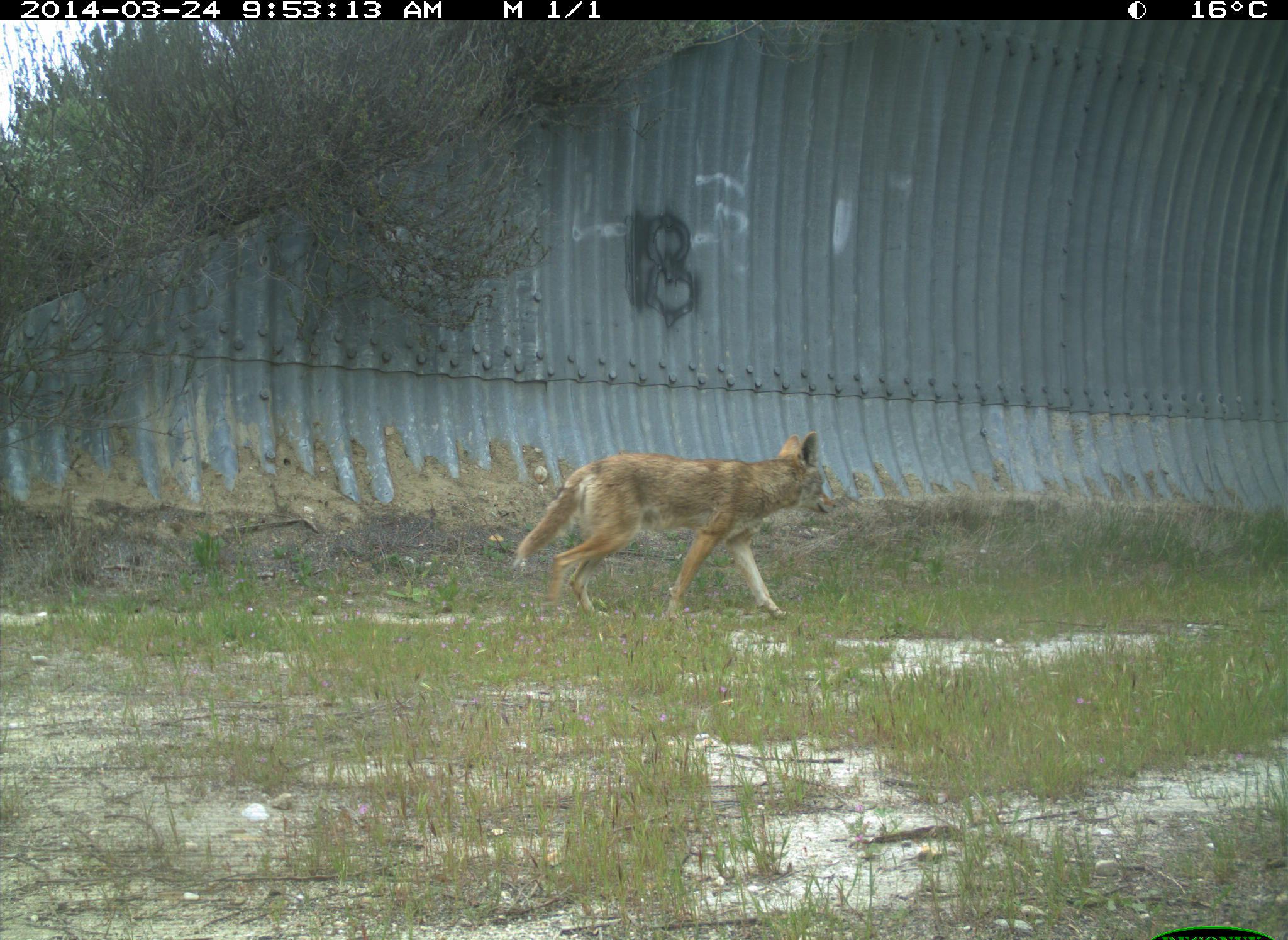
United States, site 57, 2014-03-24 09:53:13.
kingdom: Animalia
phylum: Chordata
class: Mammalia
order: Carnivora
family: Canidae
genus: Canis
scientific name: Canis latrans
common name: coyote